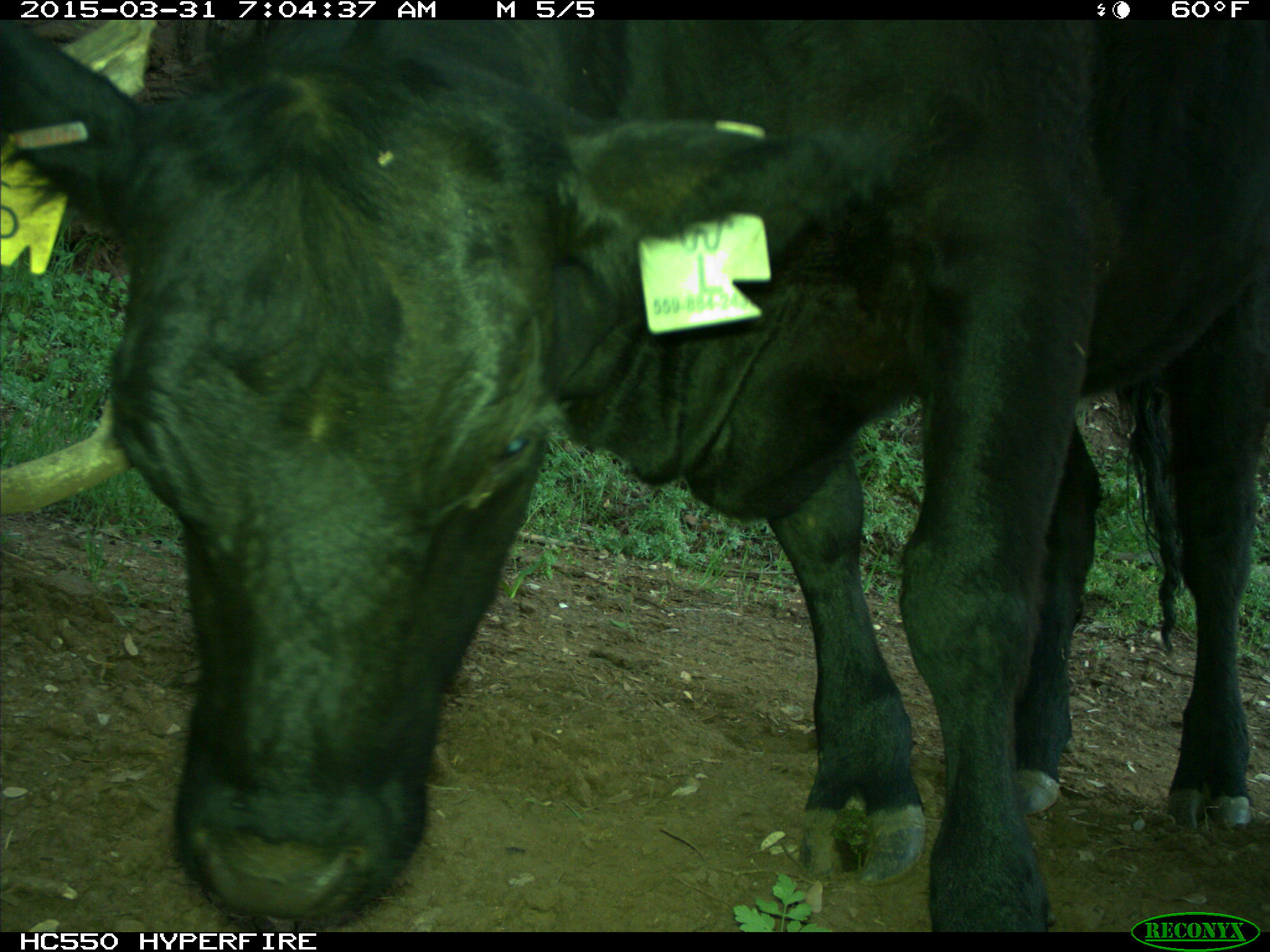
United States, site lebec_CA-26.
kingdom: Animalia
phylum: Chordata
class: Mammalia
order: Artiodactyla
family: Bovidae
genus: Bos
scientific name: Bos taurus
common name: domestic cow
Bos taurus (domestic cow).